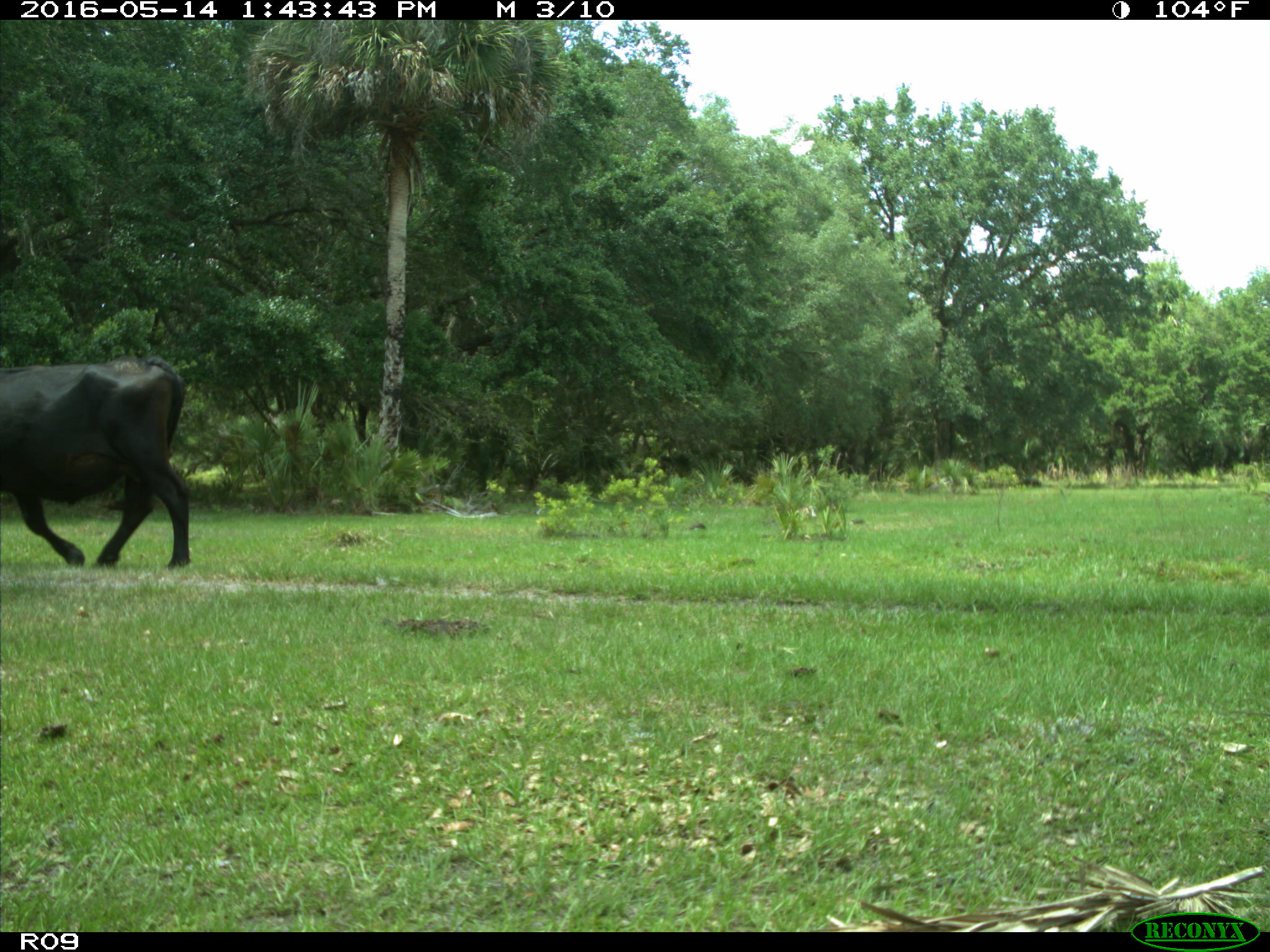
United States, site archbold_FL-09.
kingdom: Animalia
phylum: Chordata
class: Mammalia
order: Artiodactyla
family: Bovidae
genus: Bos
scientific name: Bos taurus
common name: domestic cow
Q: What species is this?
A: Bos taurus (domestic cow).